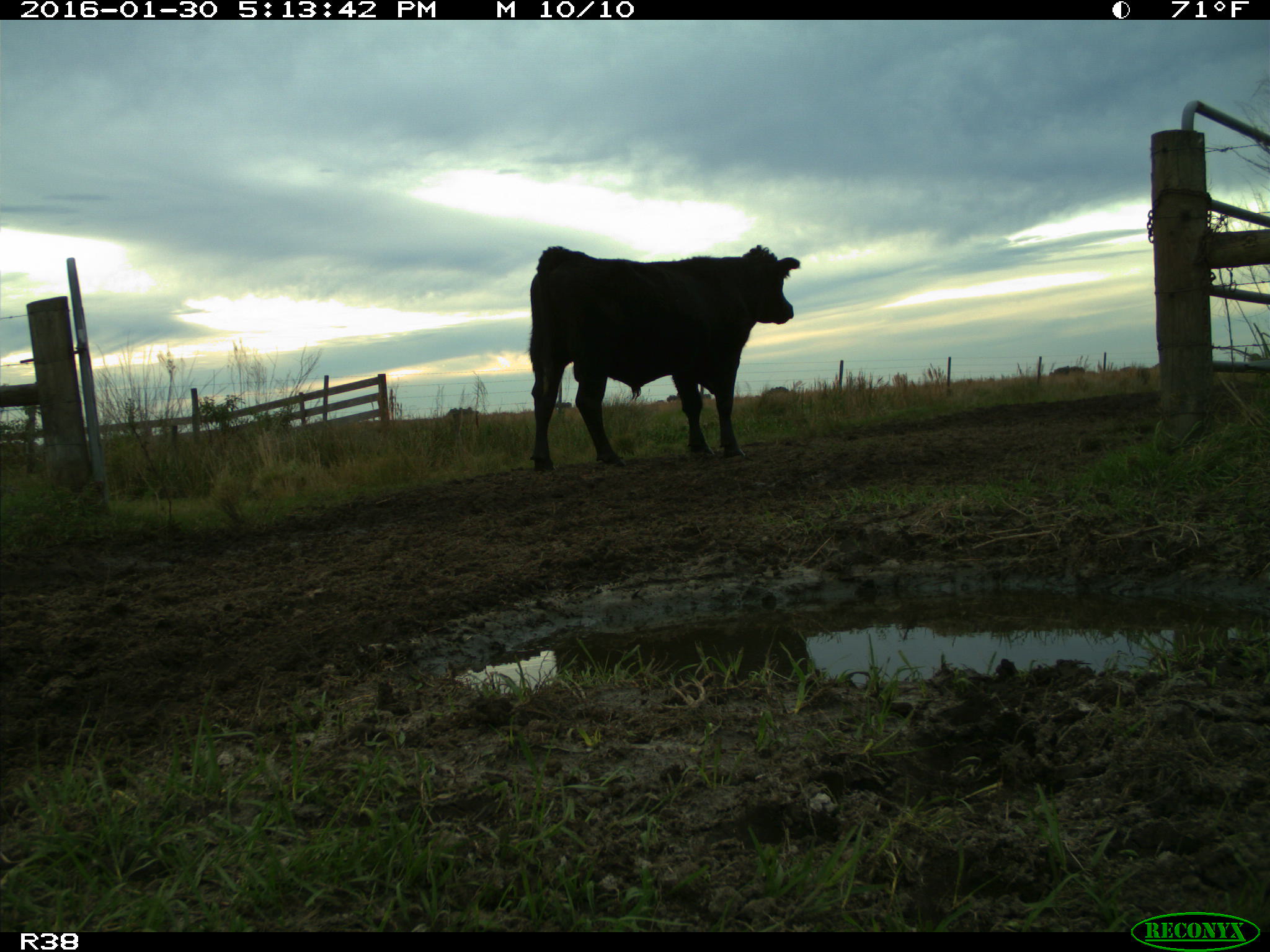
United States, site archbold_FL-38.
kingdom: Animalia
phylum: Chordata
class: Mammalia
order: Artiodactyla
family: Bovidae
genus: Bos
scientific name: Bos taurus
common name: domestic cow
Bos taurus (domestic cow).